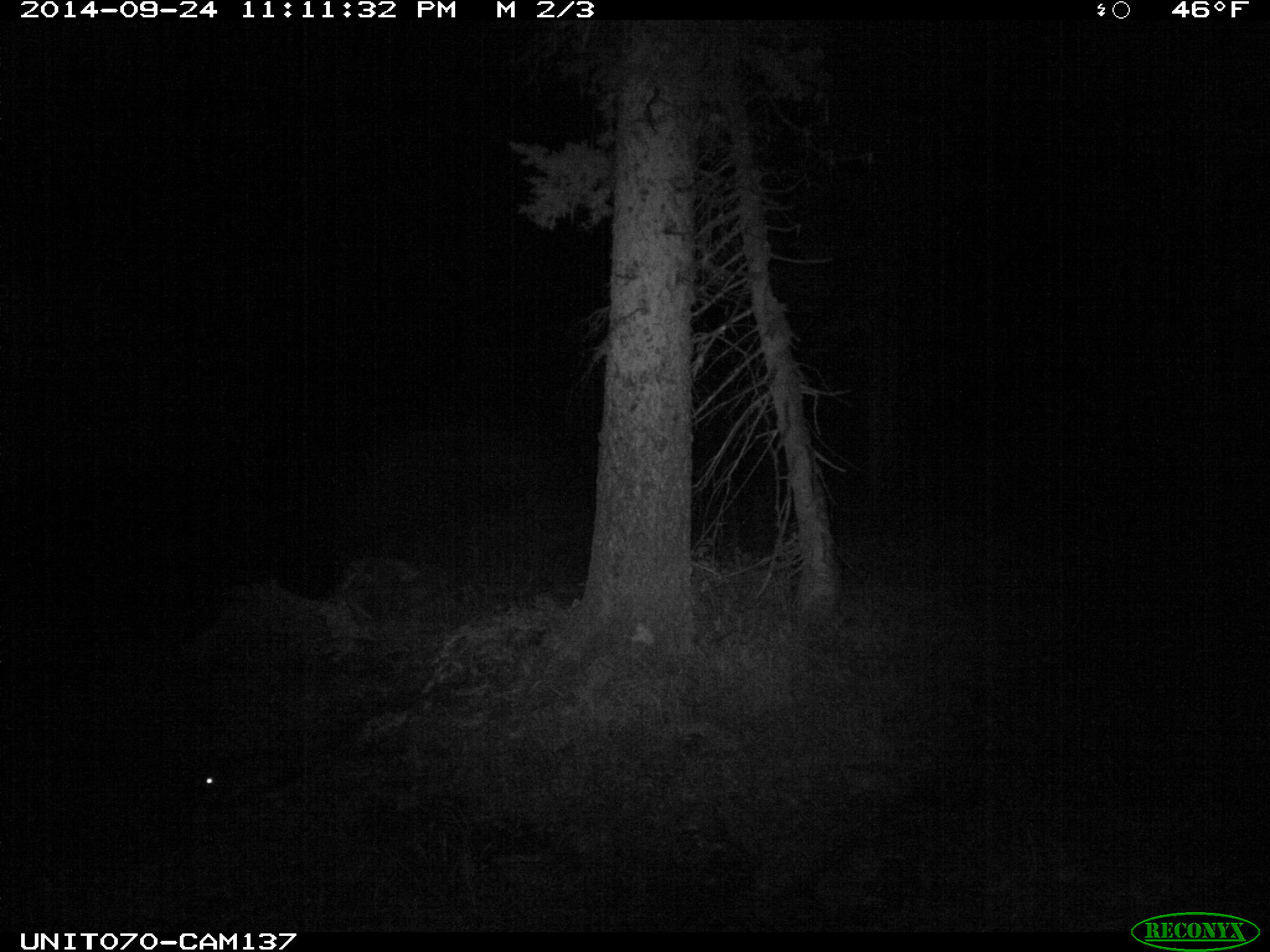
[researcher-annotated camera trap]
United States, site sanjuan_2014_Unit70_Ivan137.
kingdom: Animalia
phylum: Chordata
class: Mammalia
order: Lagomorpha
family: Leporidae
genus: Lepus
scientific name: Lepus americanus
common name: snowshoe hare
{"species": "Lepus americanus (snowshoe hare)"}